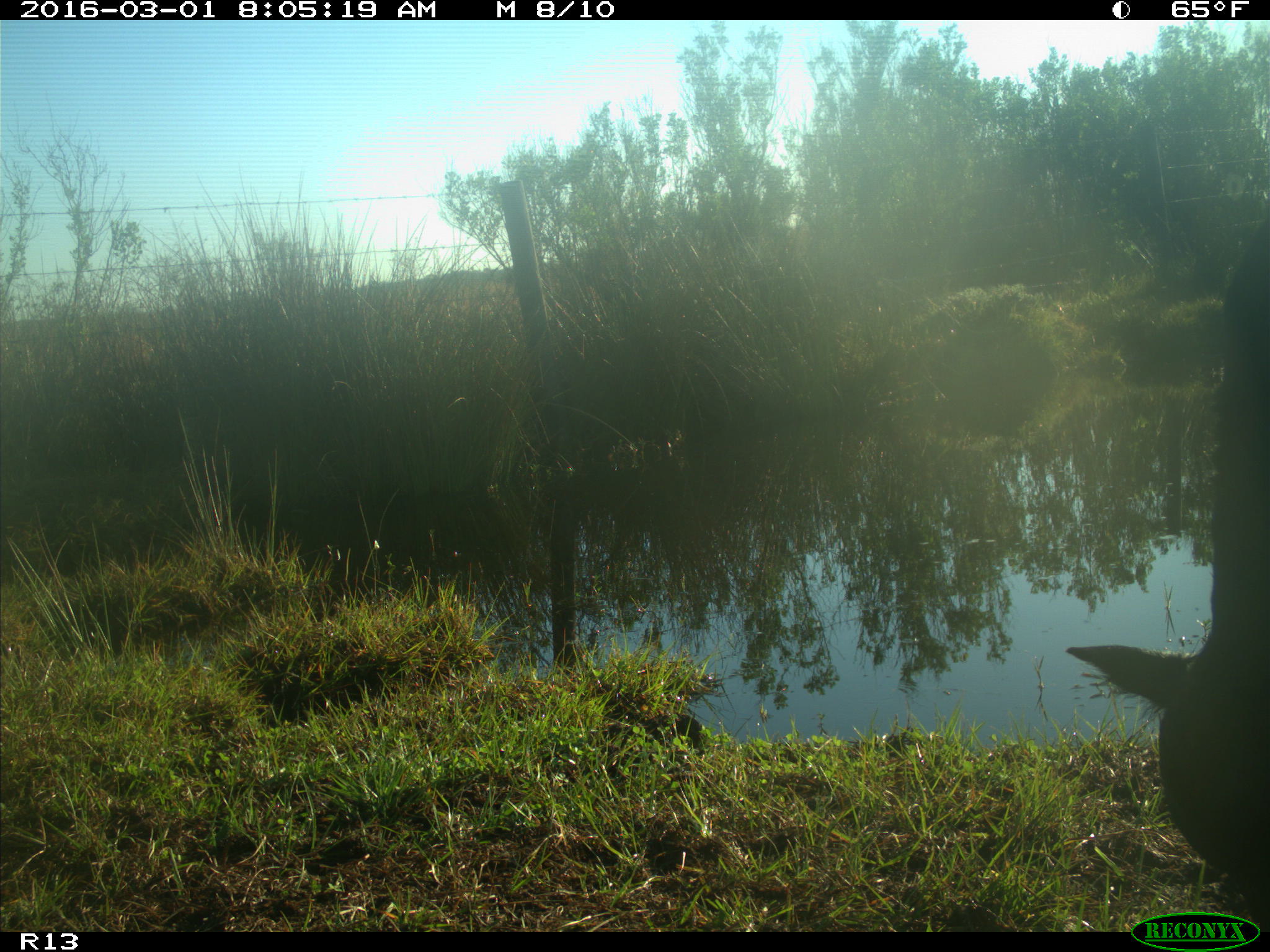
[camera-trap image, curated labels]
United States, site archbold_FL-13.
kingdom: Animalia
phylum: Chordata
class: Mammalia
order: Artiodactyla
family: Bovidae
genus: Bos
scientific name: Bos taurus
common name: domestic cow